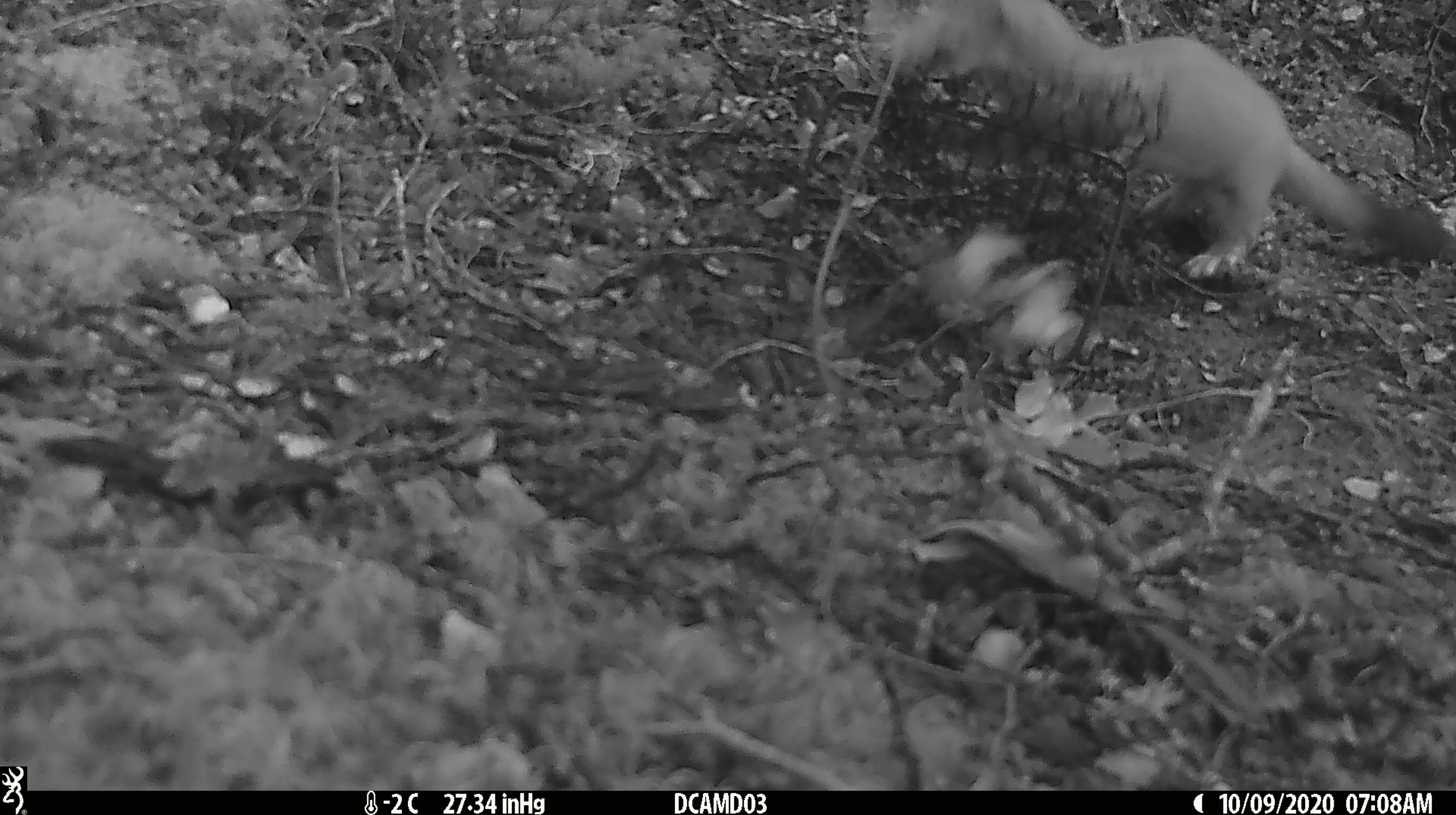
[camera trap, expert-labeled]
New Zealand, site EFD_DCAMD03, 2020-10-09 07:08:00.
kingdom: Animalia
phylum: Chordata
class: Mammalia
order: Carnivora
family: Mustelidae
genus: Mustela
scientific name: Mustela erminea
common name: stoat